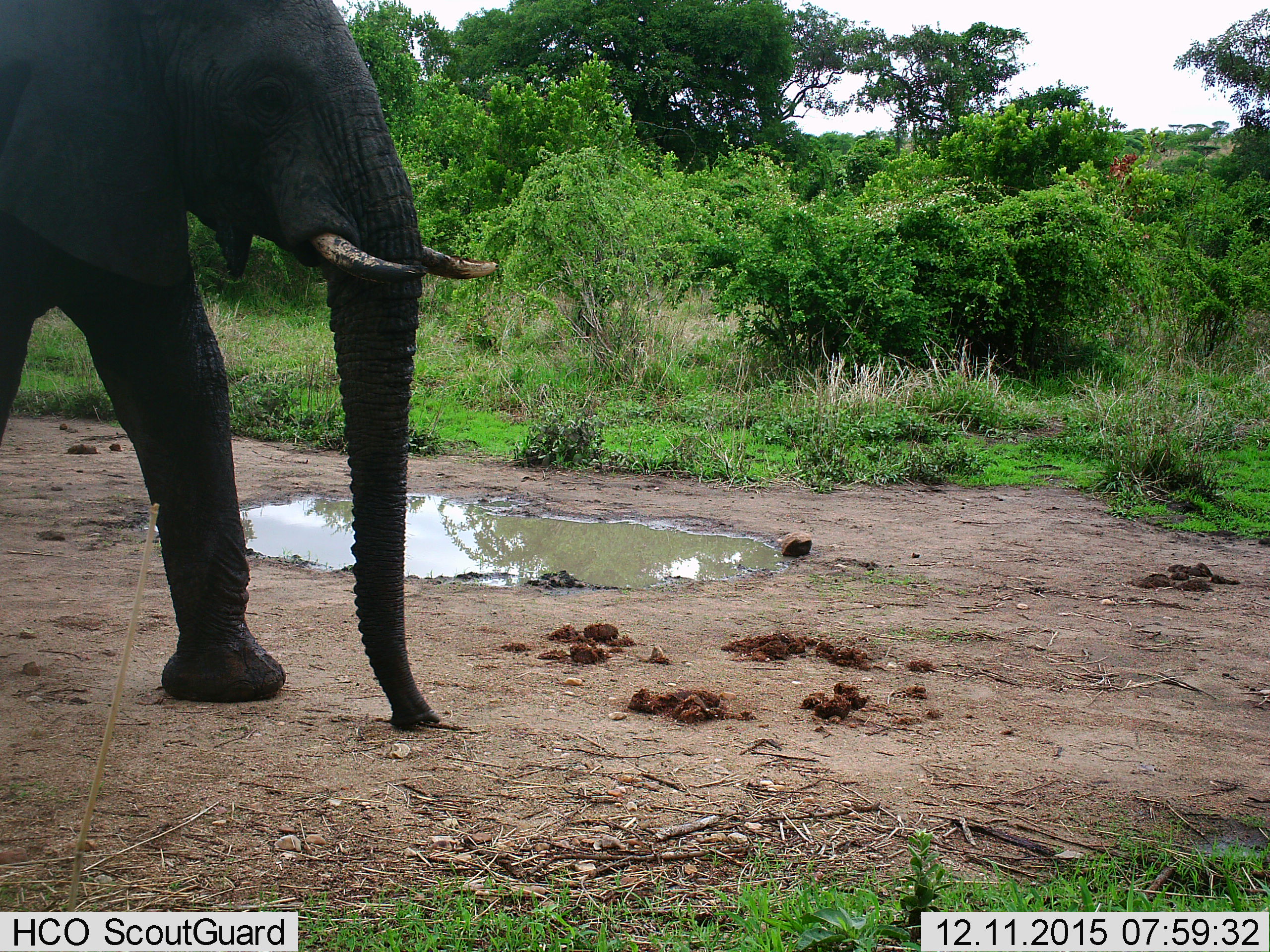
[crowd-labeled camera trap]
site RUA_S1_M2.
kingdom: Animalia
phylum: Chordata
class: Mammalia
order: Proboscidea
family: Elephantidae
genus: Loxodonta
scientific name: Loxodonta africana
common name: african bush elephant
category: elephant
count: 1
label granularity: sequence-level